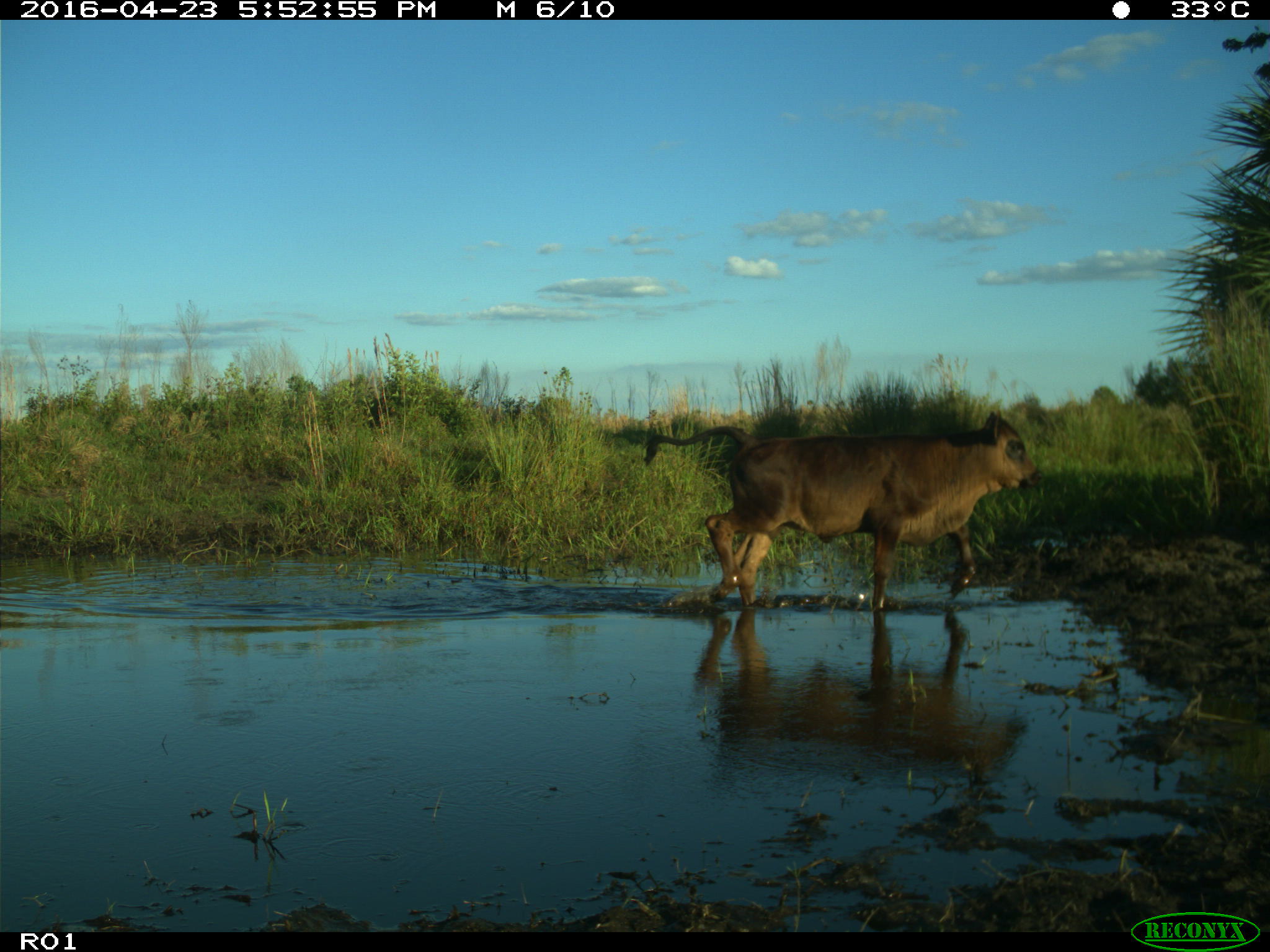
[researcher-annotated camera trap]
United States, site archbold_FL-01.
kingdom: Animalia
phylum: Chordata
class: Mammalia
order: Artiodactyla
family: Bovidae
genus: Bos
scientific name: Bos taurus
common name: domestic cow